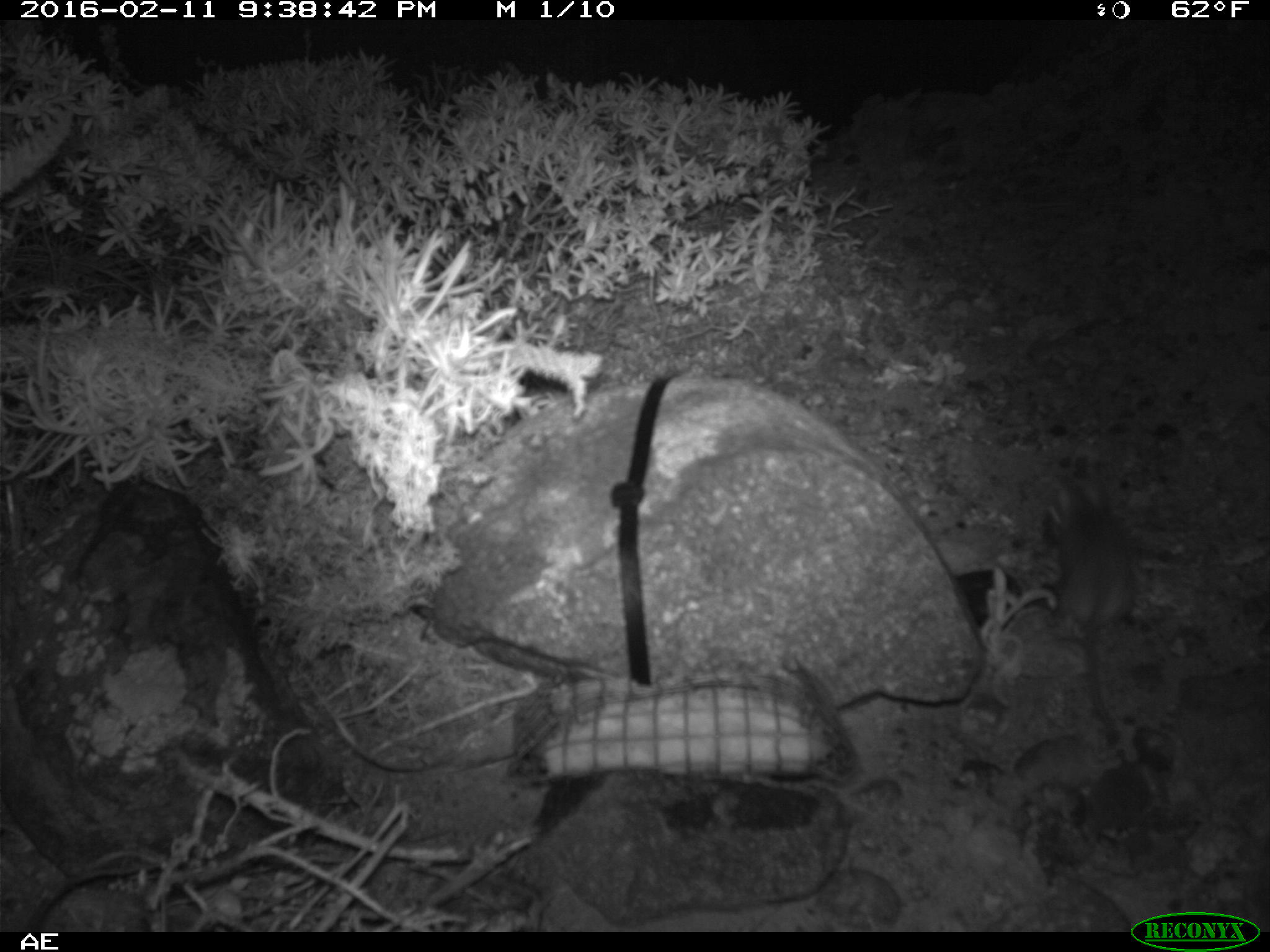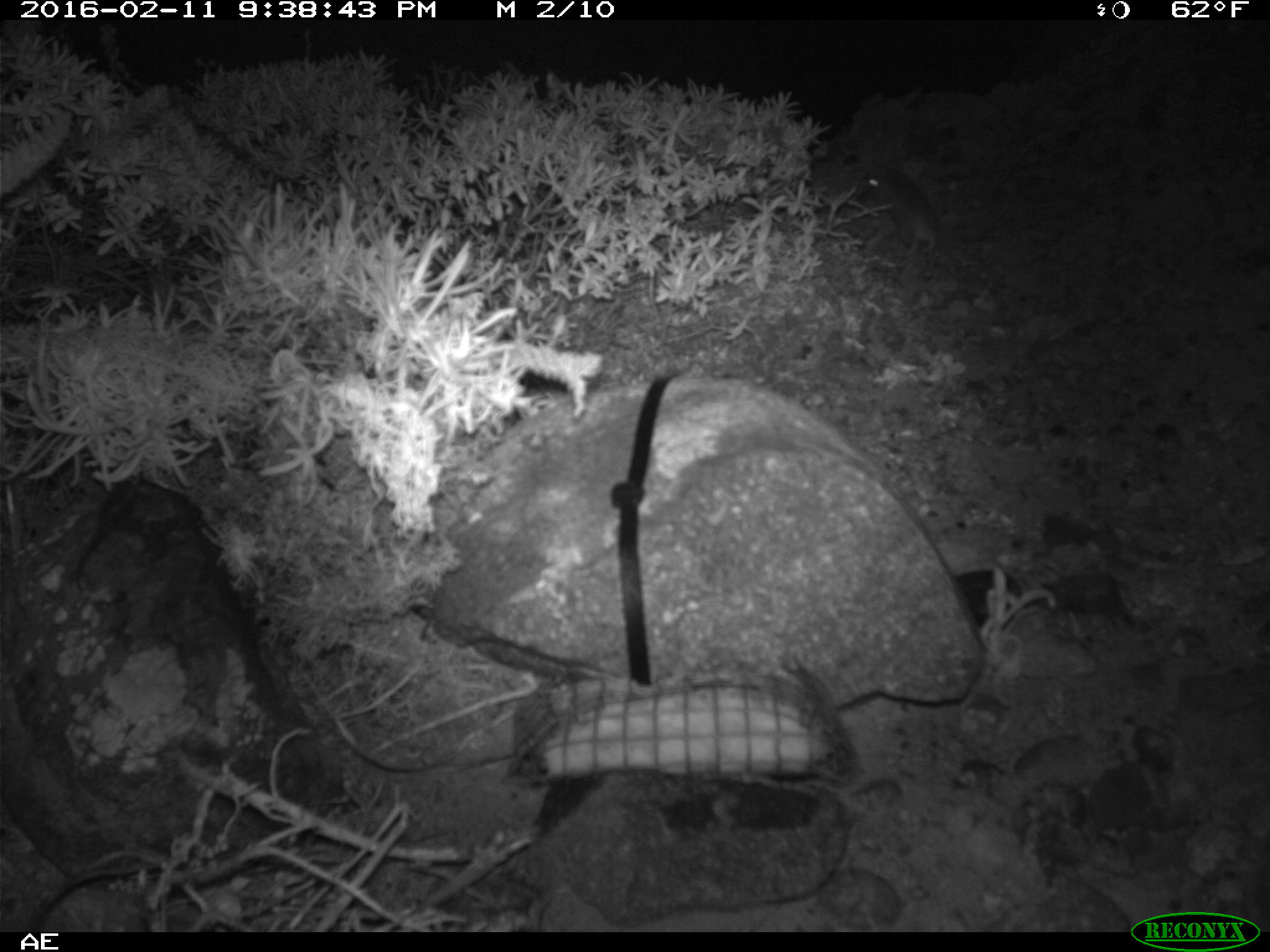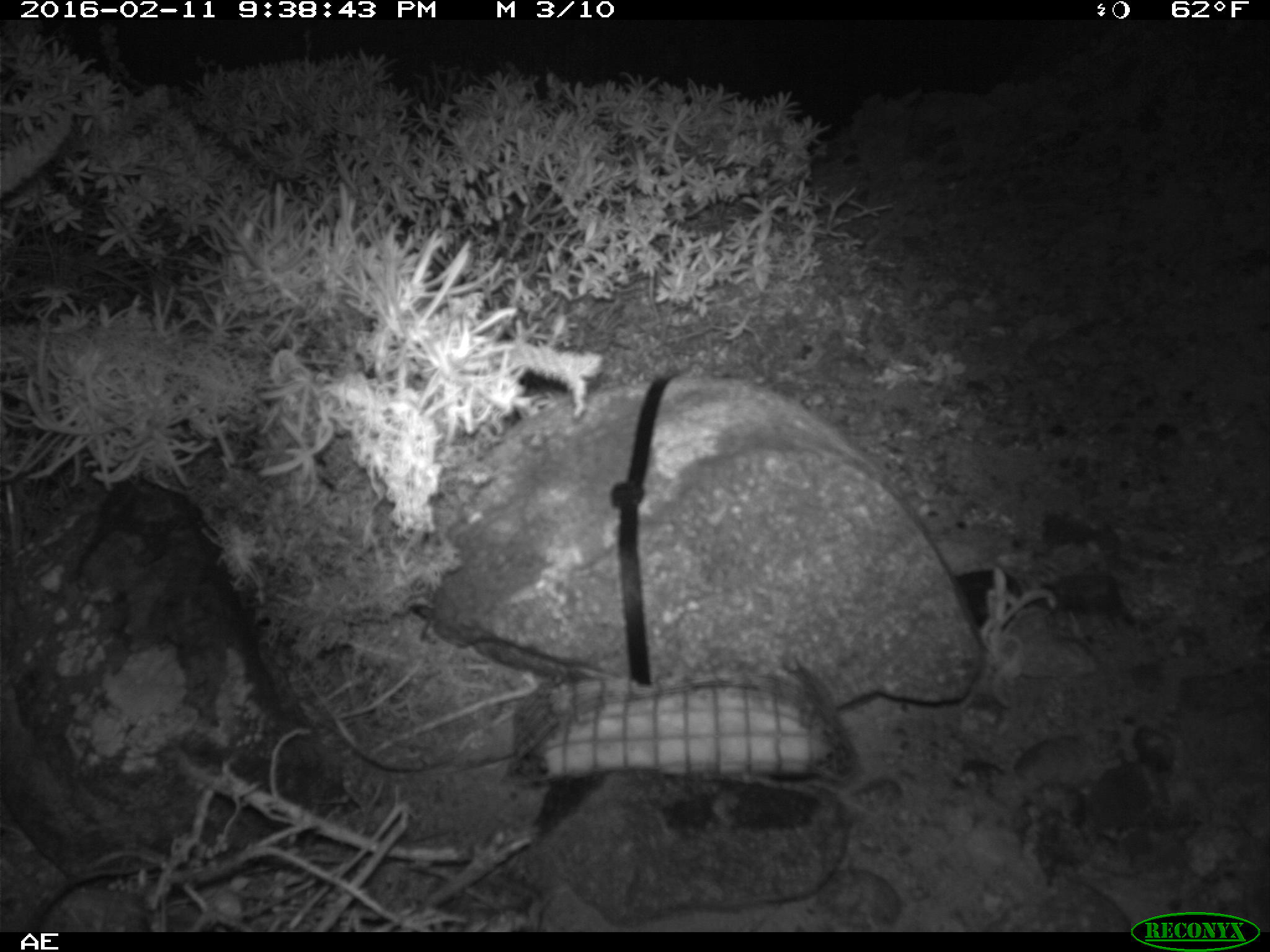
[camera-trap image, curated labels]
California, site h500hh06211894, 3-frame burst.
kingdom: Animalia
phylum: Chordata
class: Mammalia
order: Rodentia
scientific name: Rodentia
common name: rodent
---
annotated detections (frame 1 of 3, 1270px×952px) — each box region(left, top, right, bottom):
rodent: region(1039, 475, 1137, 754)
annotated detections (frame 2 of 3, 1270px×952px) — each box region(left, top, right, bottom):
rodent: region(862, 164, 989, 257)